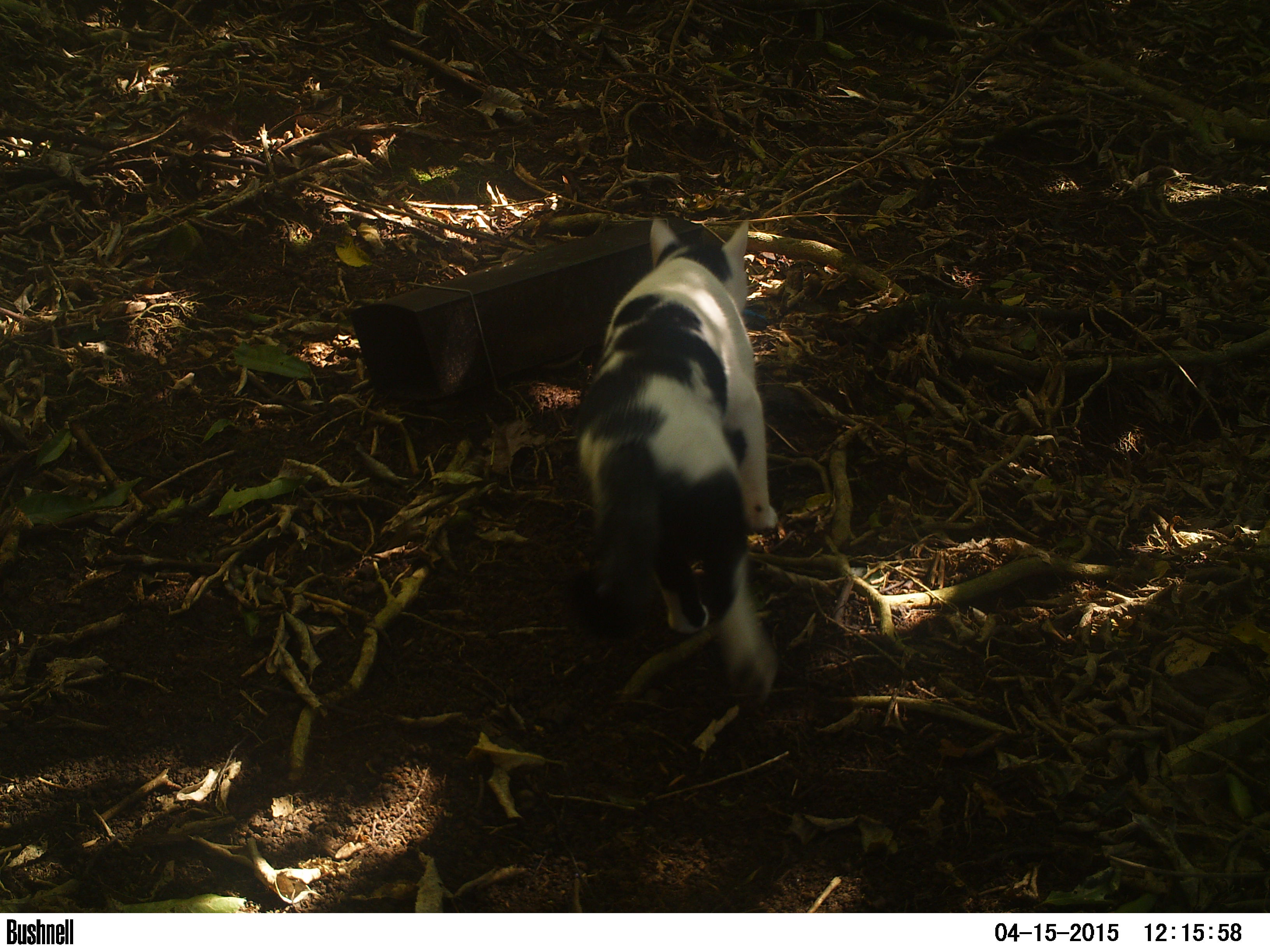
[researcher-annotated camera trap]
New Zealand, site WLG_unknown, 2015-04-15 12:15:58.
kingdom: Animalia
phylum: Chordata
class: Mammalia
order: Carnivora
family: Felidae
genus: Felis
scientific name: Felis catus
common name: domestic cat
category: cat